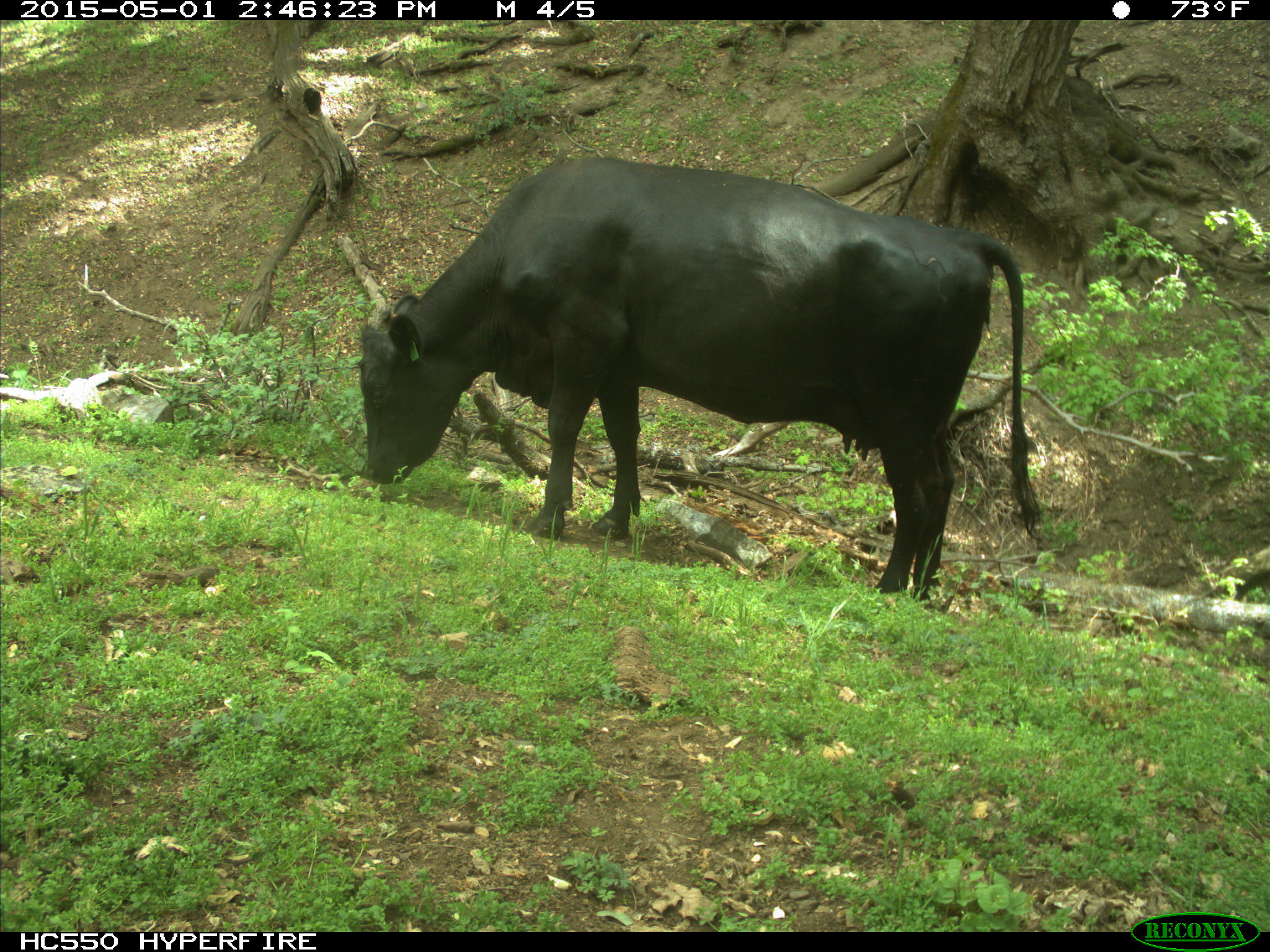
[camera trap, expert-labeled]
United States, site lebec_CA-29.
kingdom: Animalia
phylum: Chordata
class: Mammalia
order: Artiodactyla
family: Bovidae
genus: Bos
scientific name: Bos taurus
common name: domestic cow